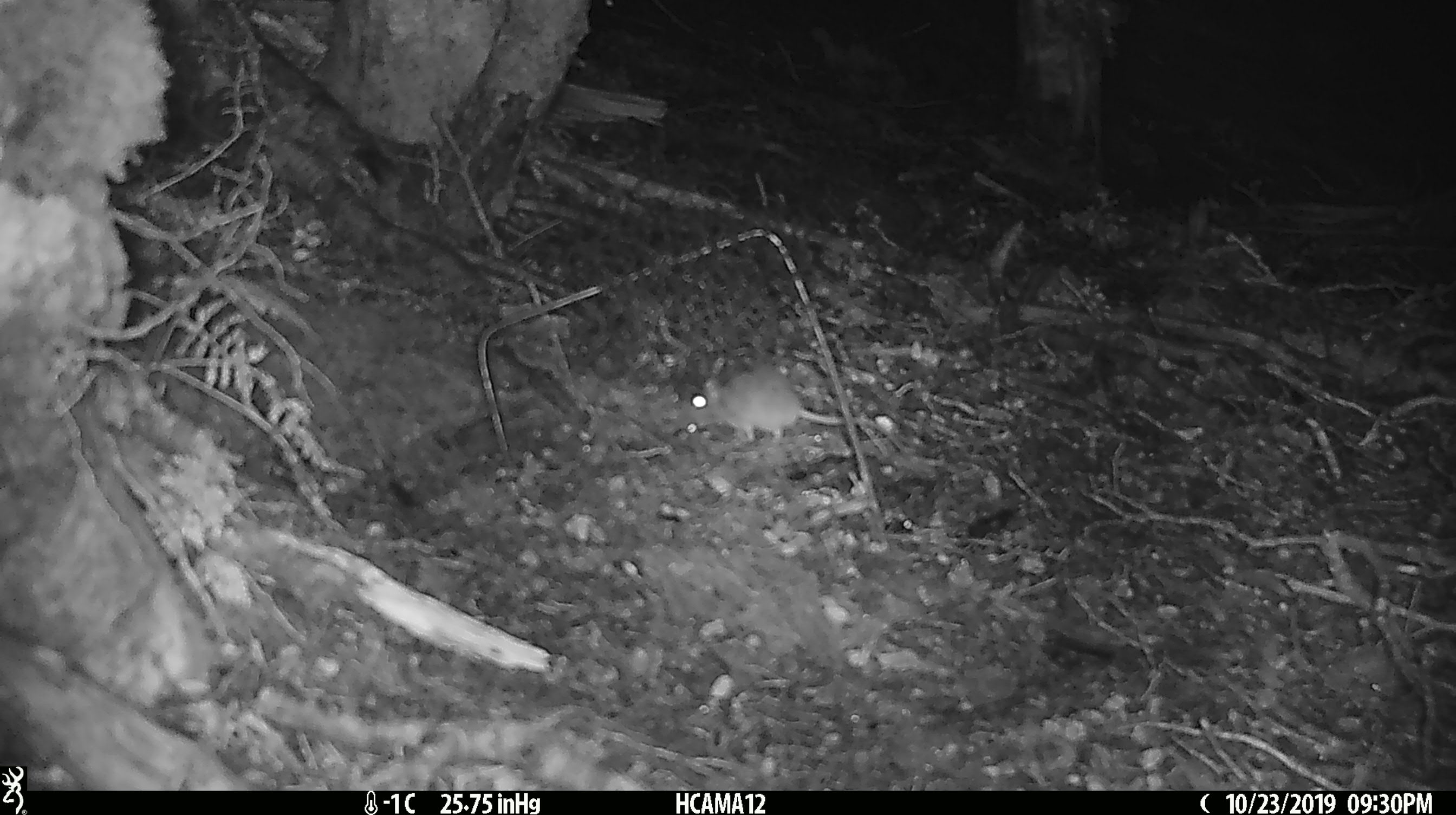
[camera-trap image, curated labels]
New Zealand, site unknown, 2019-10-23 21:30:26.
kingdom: Animalia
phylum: Chordata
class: Mammalia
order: Rodentia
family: Muridae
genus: Mus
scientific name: Mus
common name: mouse